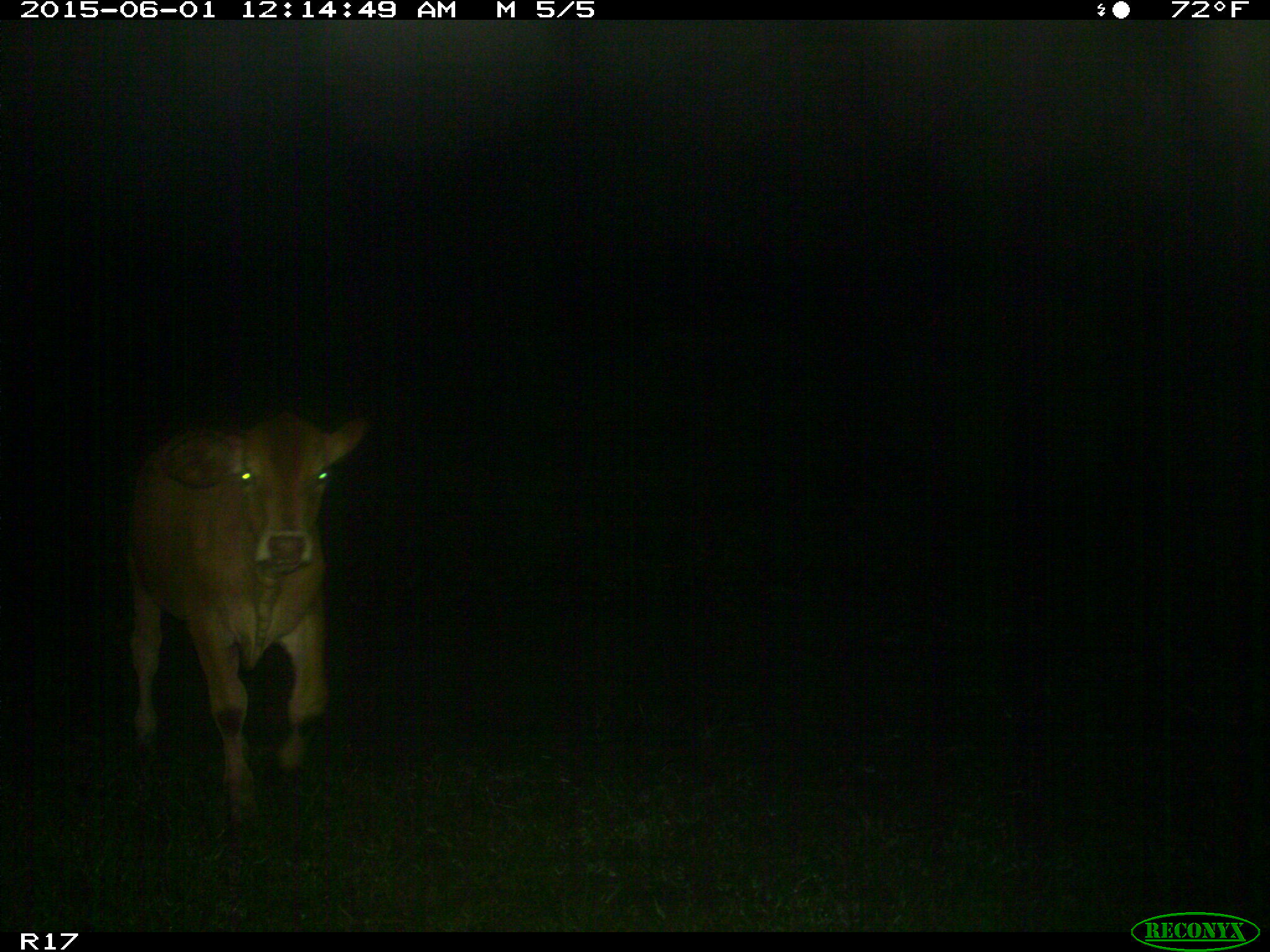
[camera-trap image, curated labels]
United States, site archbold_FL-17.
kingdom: Animalia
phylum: Chordata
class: Mammalia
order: Artiodactyla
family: Bovidae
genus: Bos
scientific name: Bos taurus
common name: domestic cow